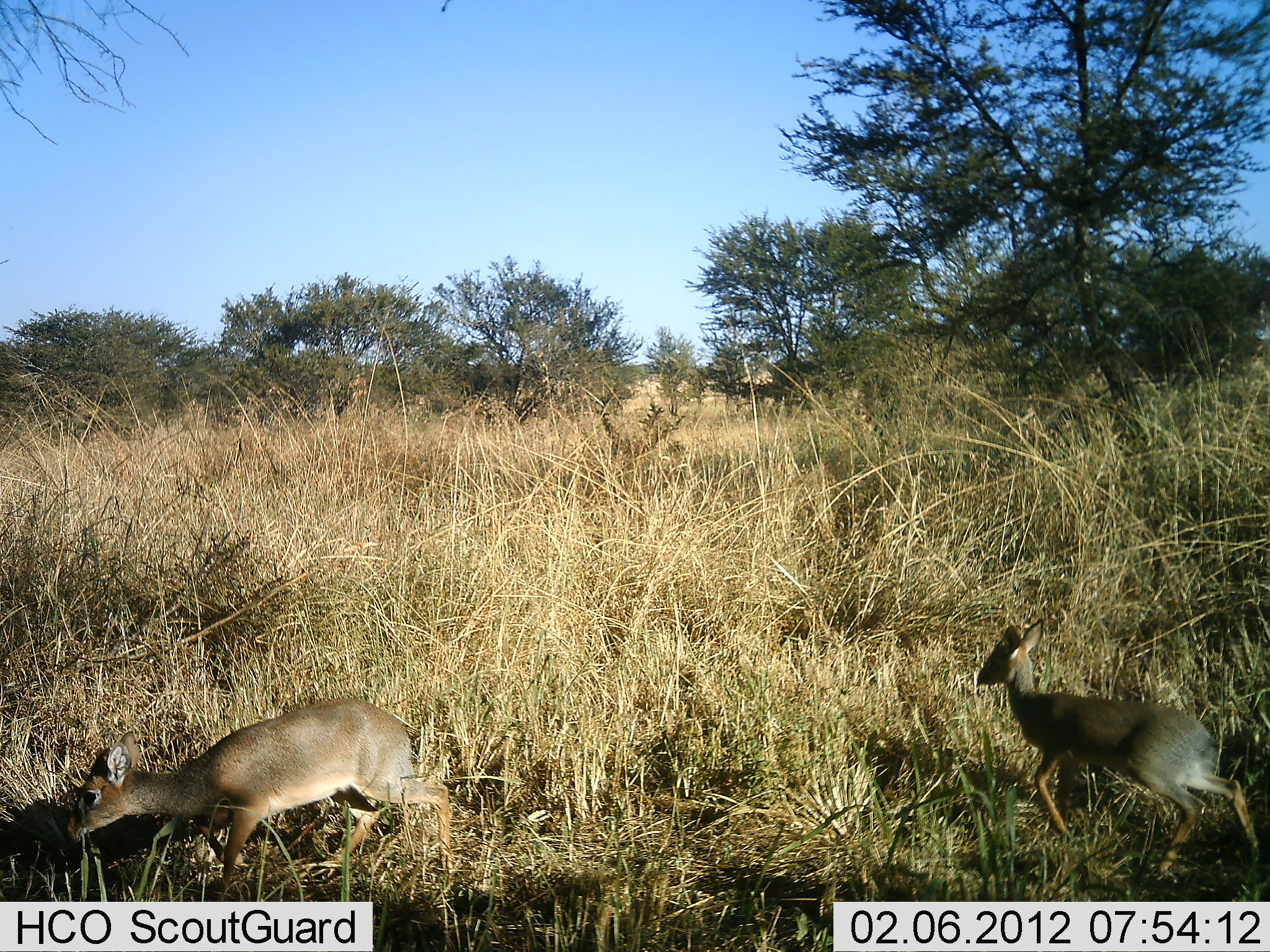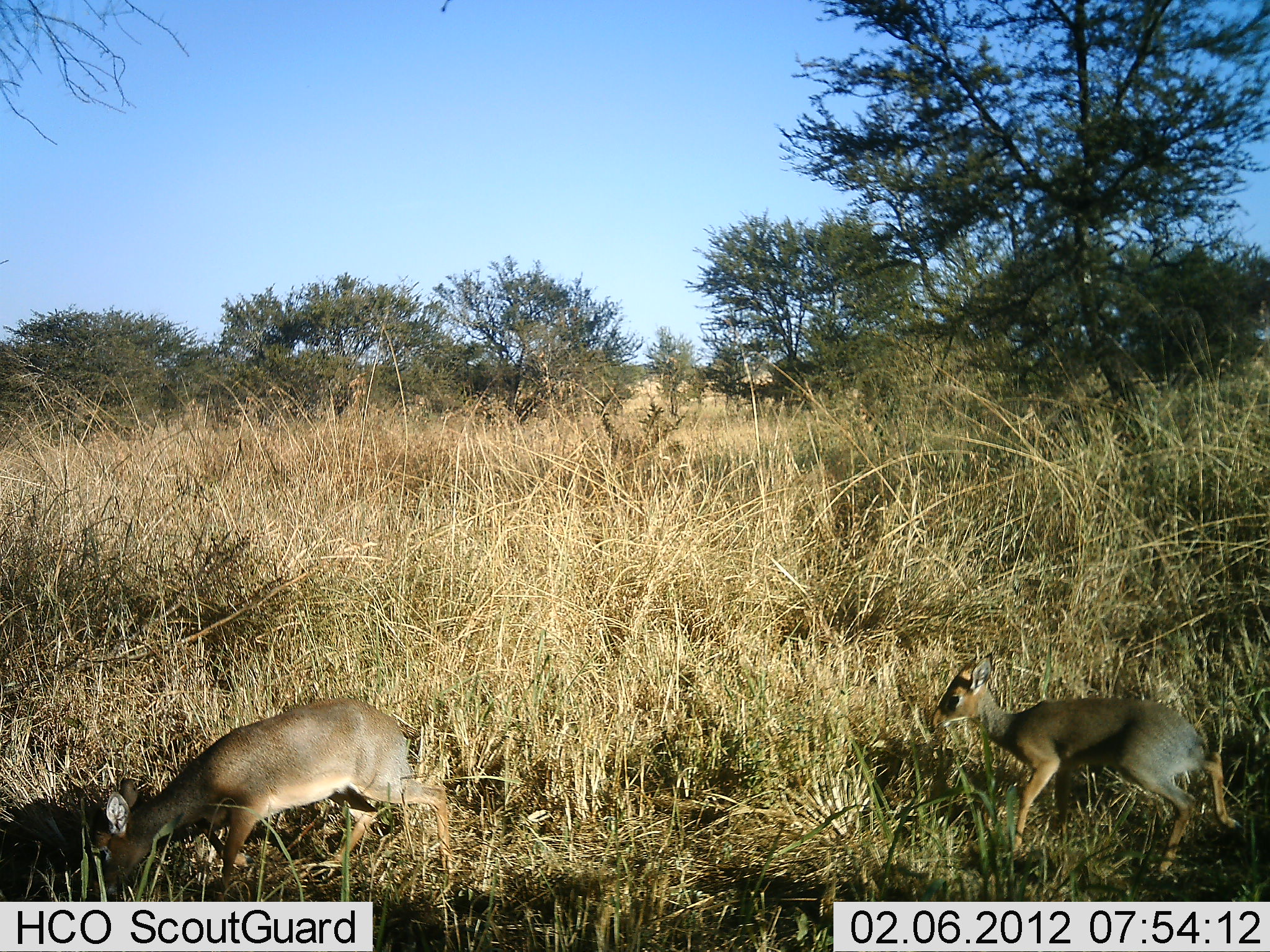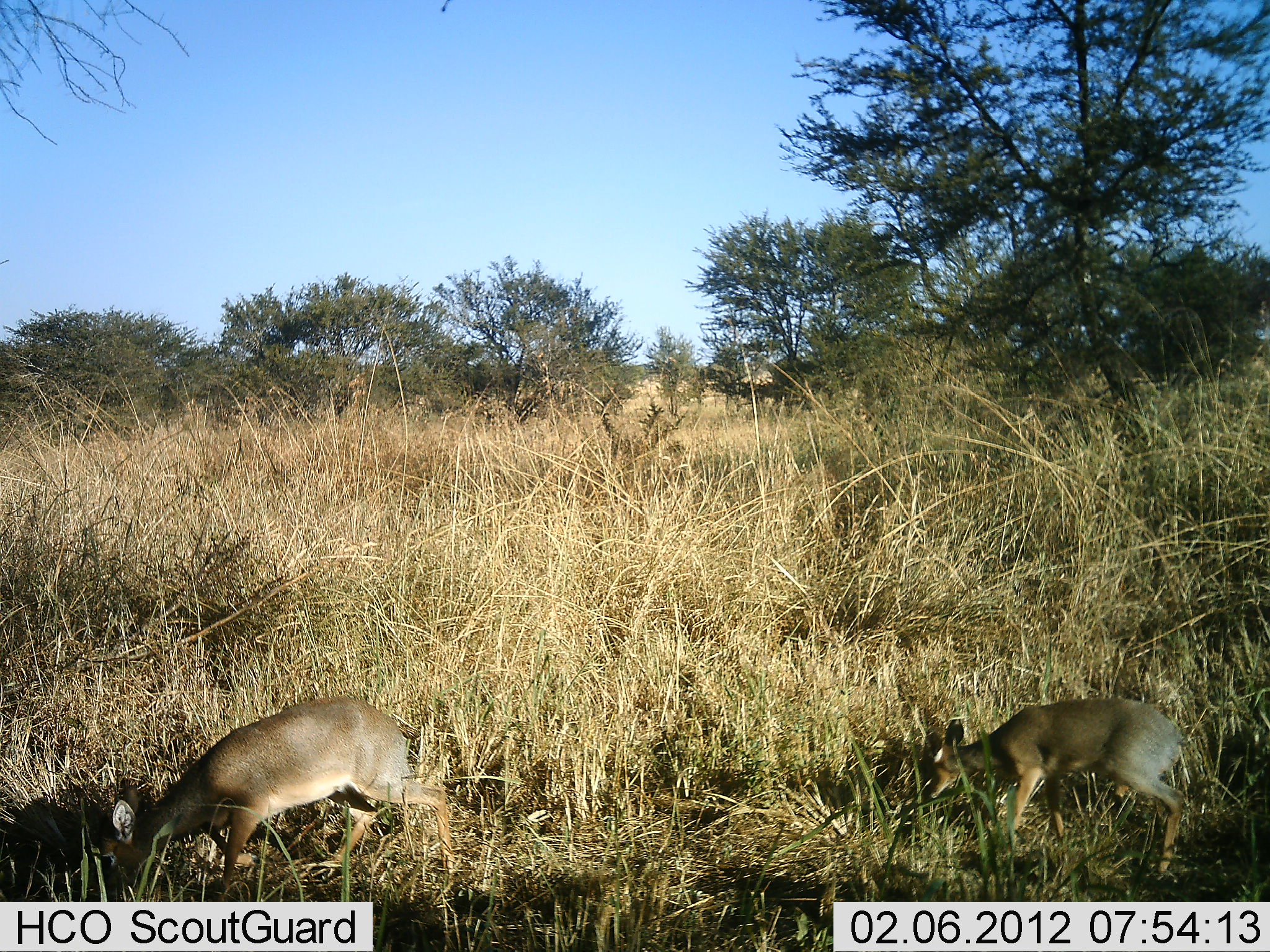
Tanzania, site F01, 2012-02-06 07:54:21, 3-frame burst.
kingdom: Animalia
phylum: Chordata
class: Mammalia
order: Artiodactyla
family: Bovidae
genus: Madoqua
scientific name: Madoqua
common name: dikdik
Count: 2.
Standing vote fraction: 22%.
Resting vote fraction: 0%.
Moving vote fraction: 39%.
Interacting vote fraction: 0%.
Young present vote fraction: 6%.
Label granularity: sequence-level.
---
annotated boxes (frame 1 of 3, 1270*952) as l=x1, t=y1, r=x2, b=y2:
animal: l=63, t=698, r=465, b=935; l=974, t=616, r=1264, b=899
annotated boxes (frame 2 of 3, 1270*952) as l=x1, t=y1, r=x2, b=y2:
animal: l=84, t=696, r=453, b=942; l=926, t=650, r=1248, b=894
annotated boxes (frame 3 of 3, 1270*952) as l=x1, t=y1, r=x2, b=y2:
animal: l=90, t=692, r=460, b=946; l=918, t=690, r=1189, b=900